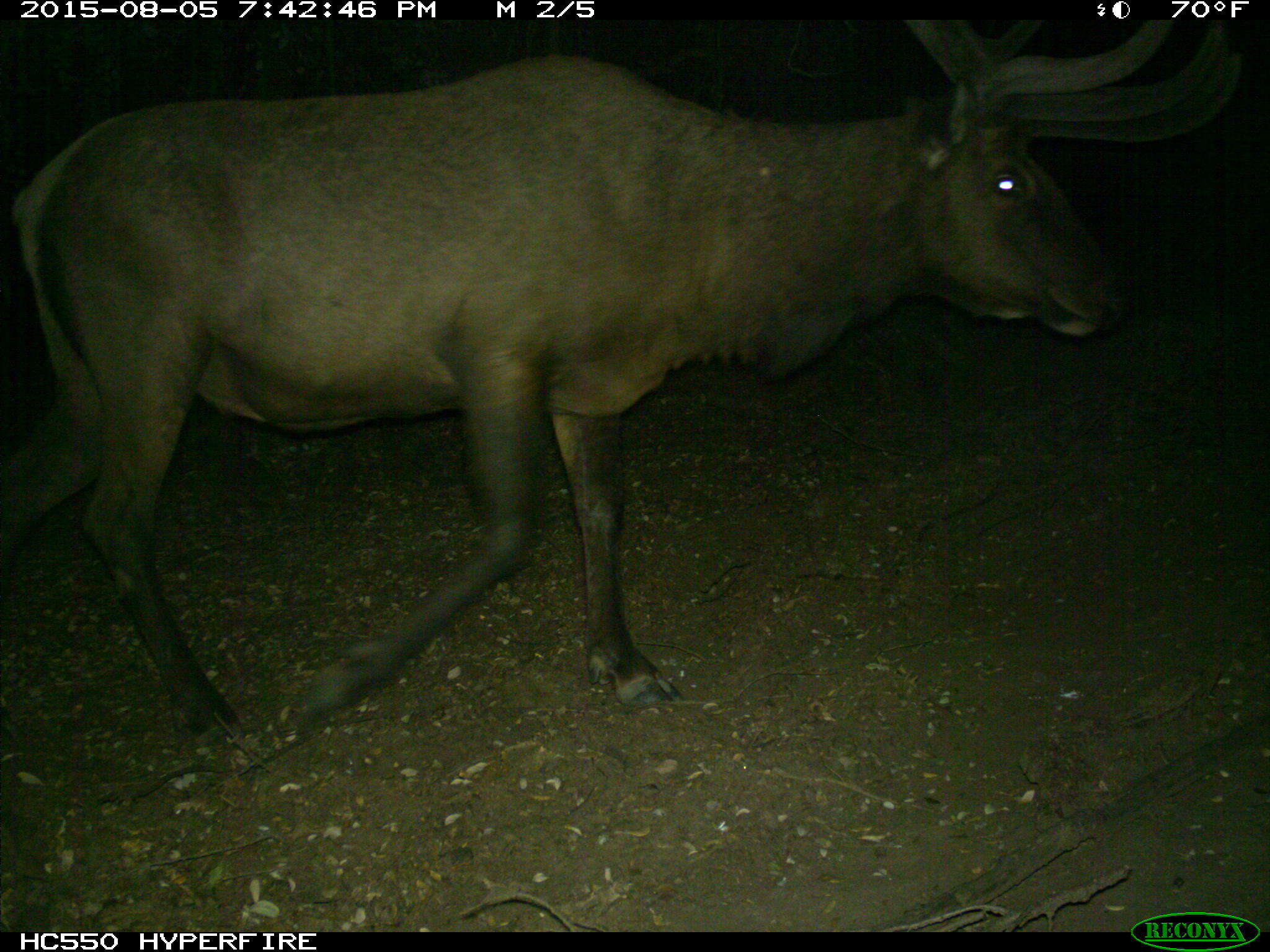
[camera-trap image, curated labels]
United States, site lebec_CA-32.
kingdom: Animalia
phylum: Chordata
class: Mammalia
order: Artiodactyla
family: Cervidae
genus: Cervus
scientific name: Cervus canadensis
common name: elk